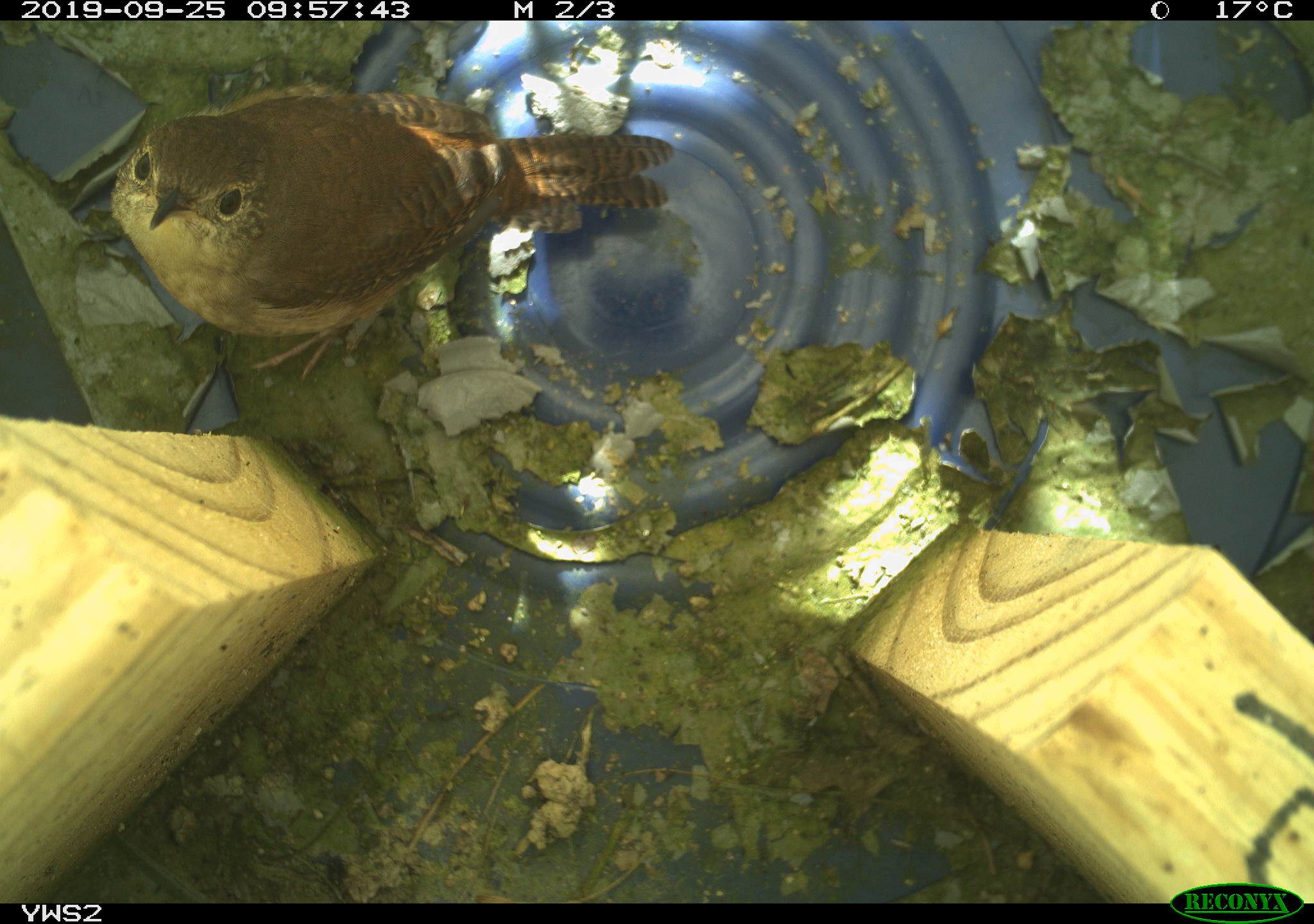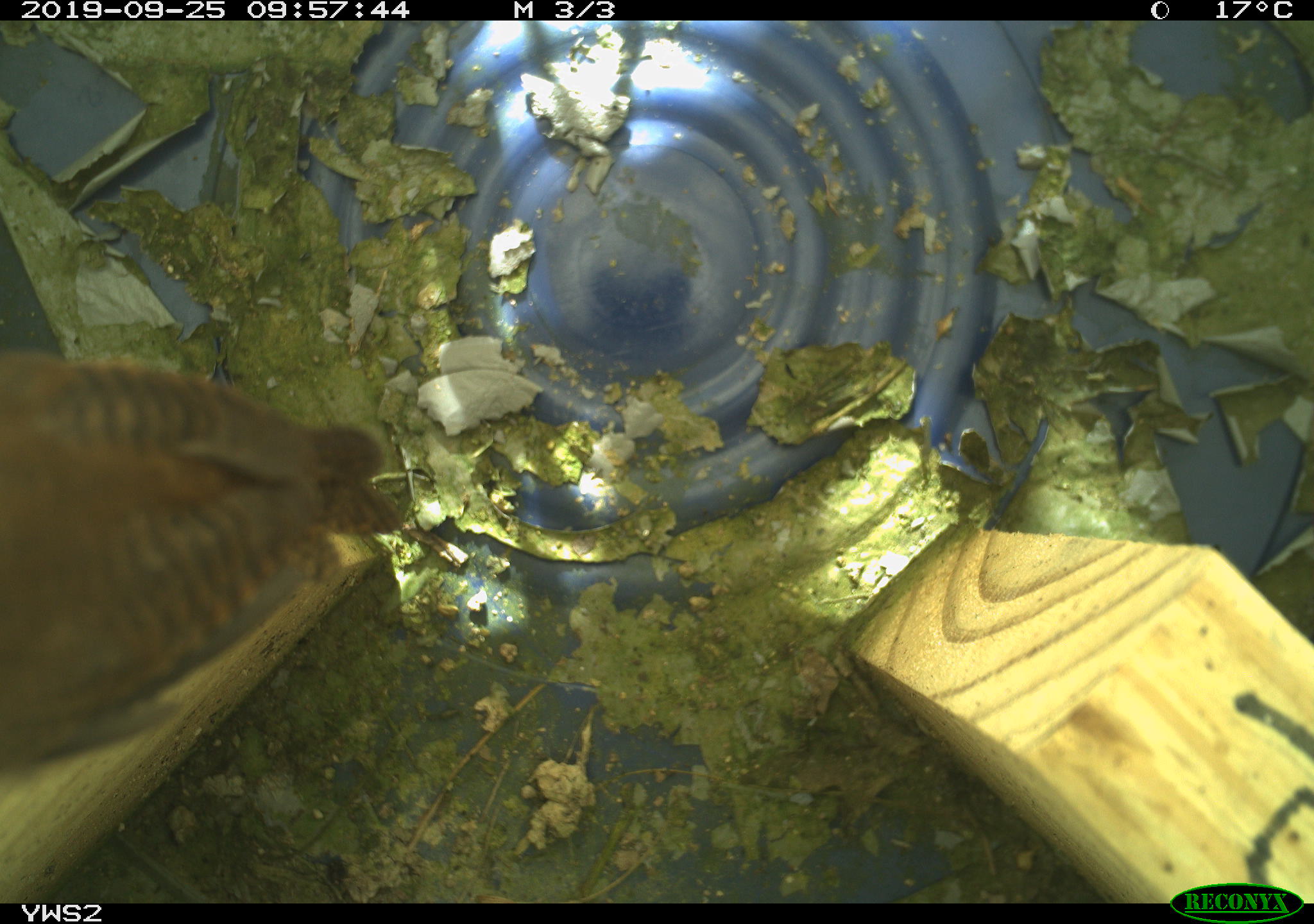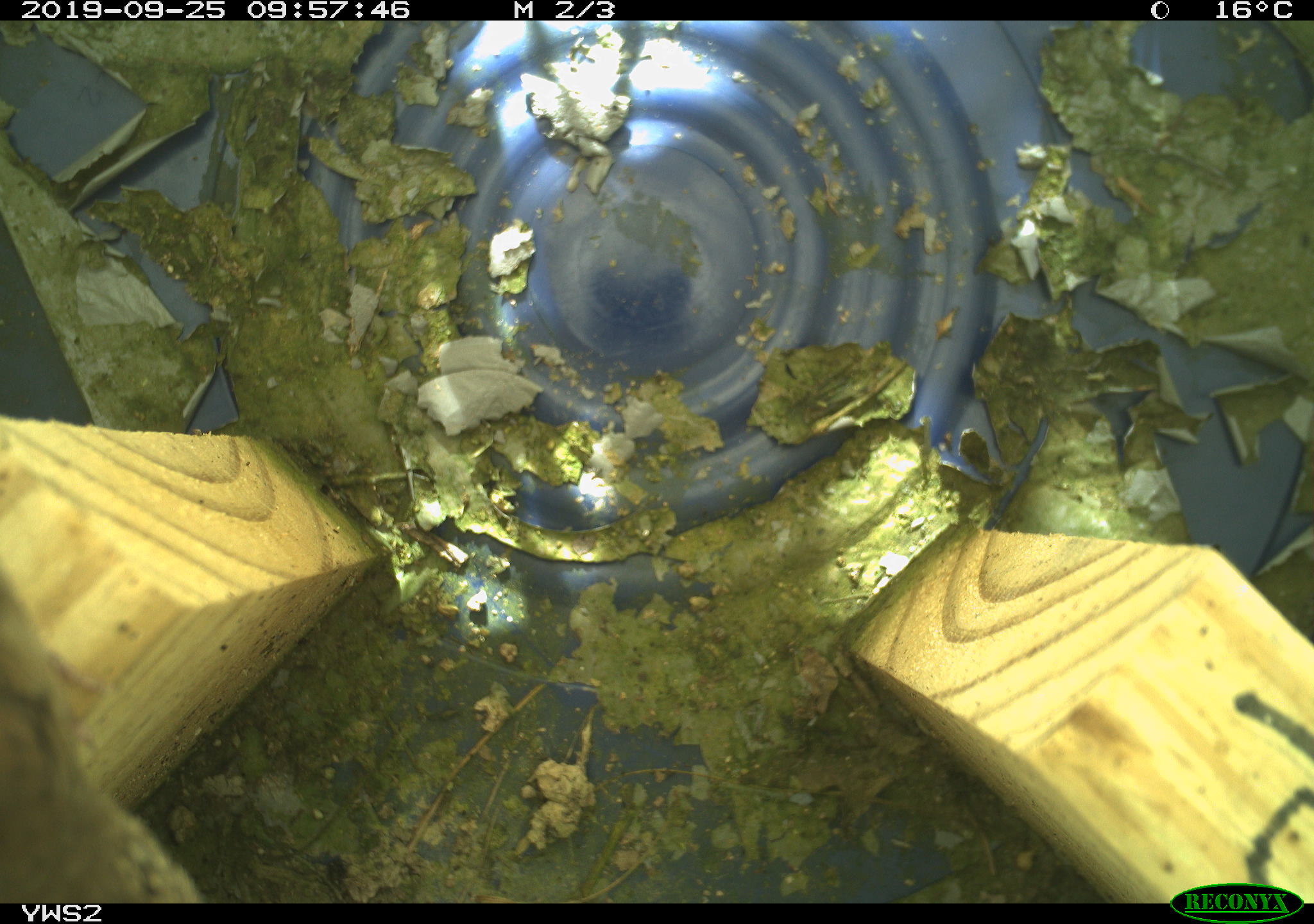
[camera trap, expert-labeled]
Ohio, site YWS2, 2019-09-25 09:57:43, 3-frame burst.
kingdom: Animalia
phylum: Chordata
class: Aves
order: Passeriformes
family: Troglodytidae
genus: Troglodytes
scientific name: Troglodytes aedon aedon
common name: northern house wren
Northern house wren (Troglodytes aedon aedon).